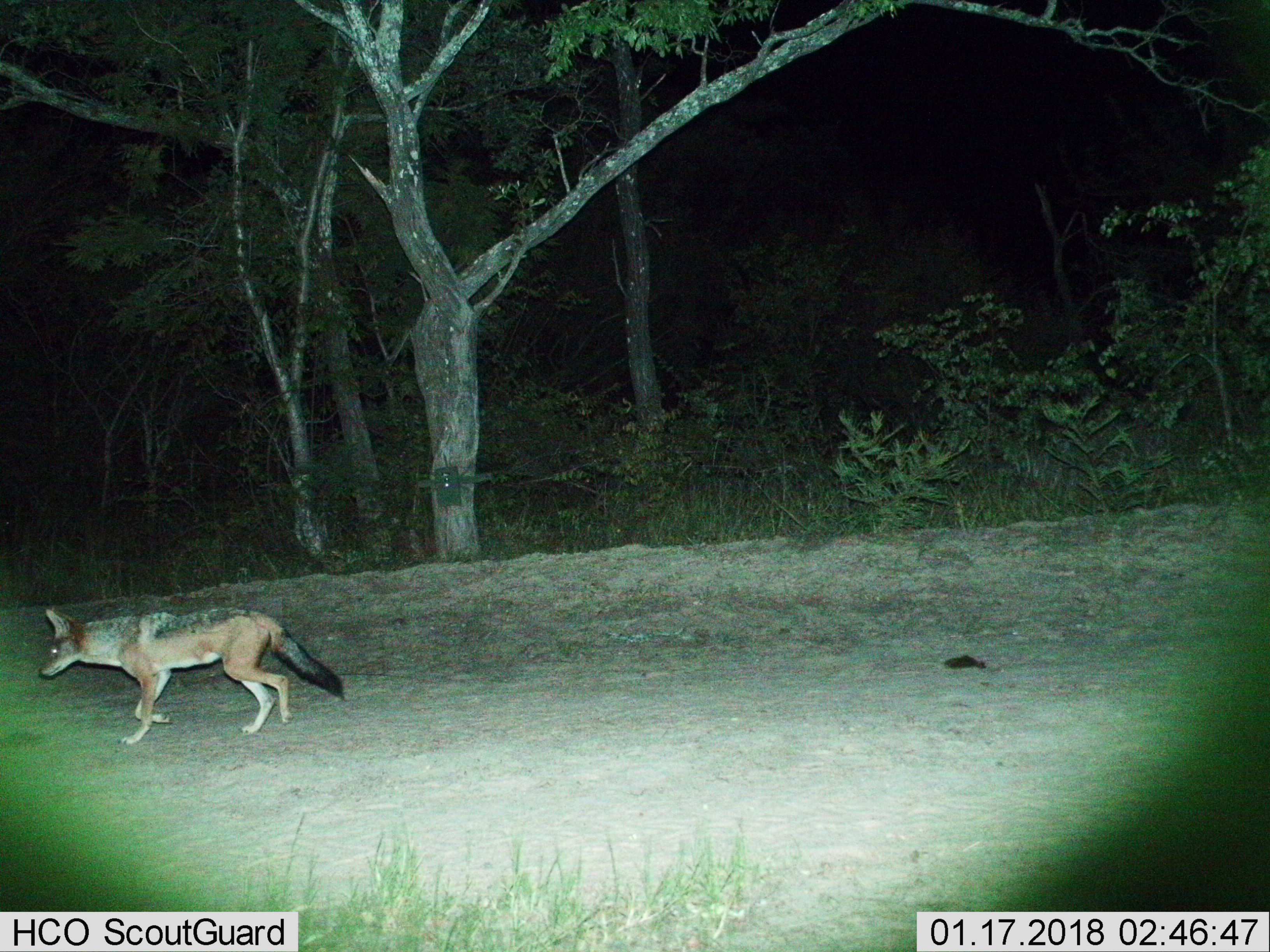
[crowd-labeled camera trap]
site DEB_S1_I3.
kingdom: Animalia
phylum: Chordata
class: Mammalia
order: Carnivora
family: Canidae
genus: Lupulella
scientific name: Lupulella mesomelas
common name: black-backed jackal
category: jackalblackbacked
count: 1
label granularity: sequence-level